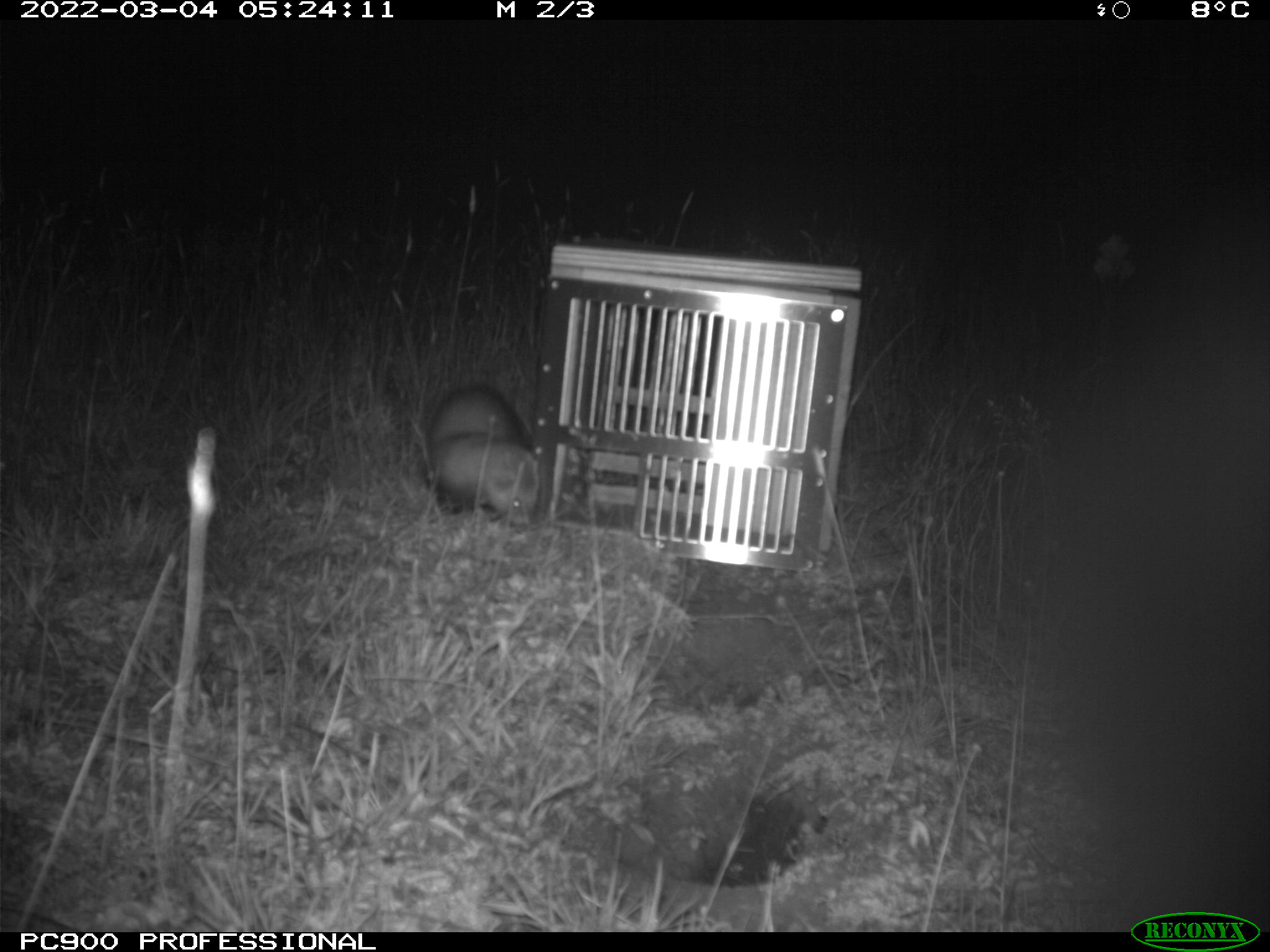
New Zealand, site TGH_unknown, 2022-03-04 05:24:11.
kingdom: Animalia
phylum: Chordata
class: Mammalia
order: Carnivora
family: Mustelidae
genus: Mustela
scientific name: Mustela furo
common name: ferret